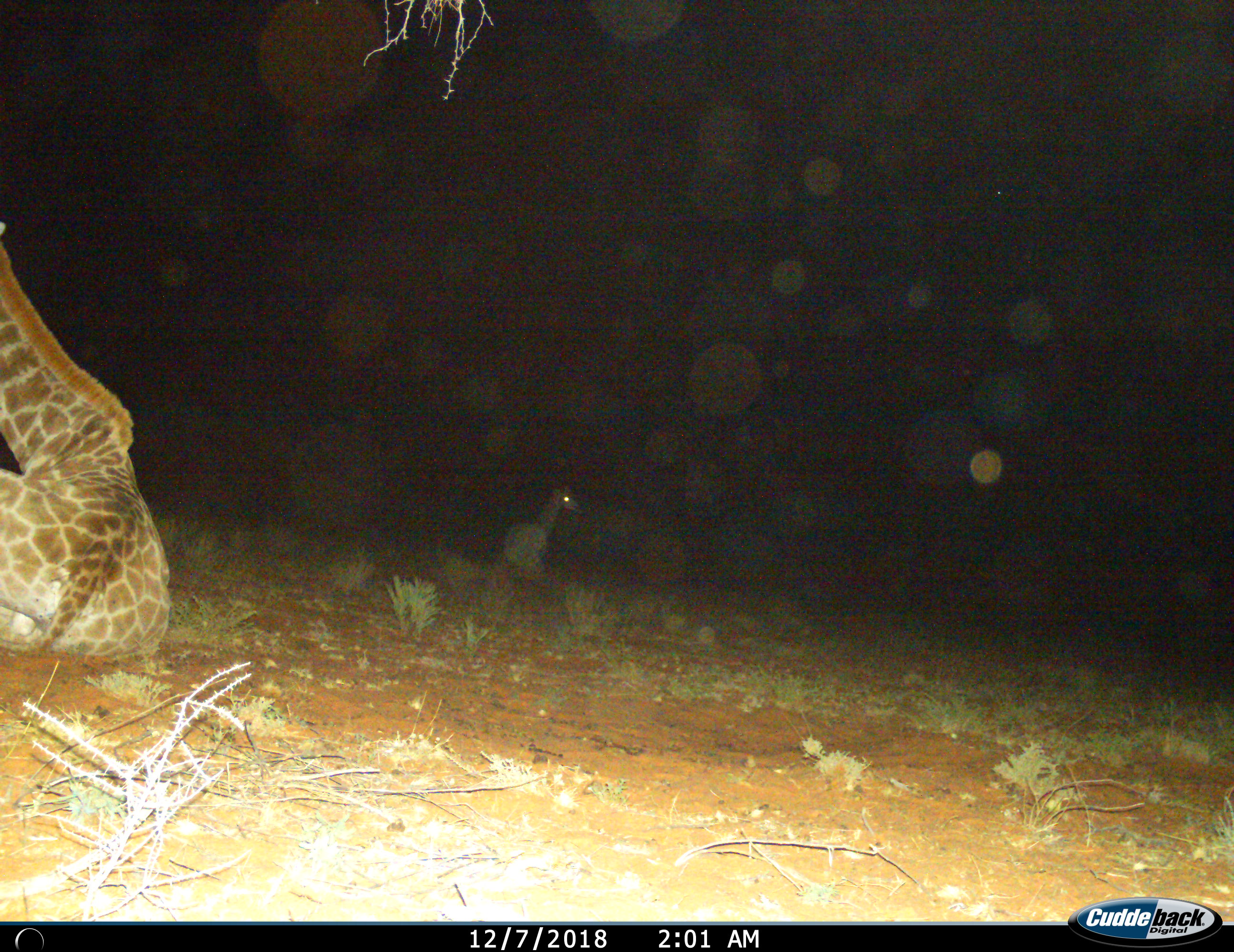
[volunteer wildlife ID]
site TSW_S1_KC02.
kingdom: Animalia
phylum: Chordata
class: Mammalia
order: Artiodactyla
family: Giraffidae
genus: Giraffa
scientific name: Giraffa camelopardalis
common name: giraffe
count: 2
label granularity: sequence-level